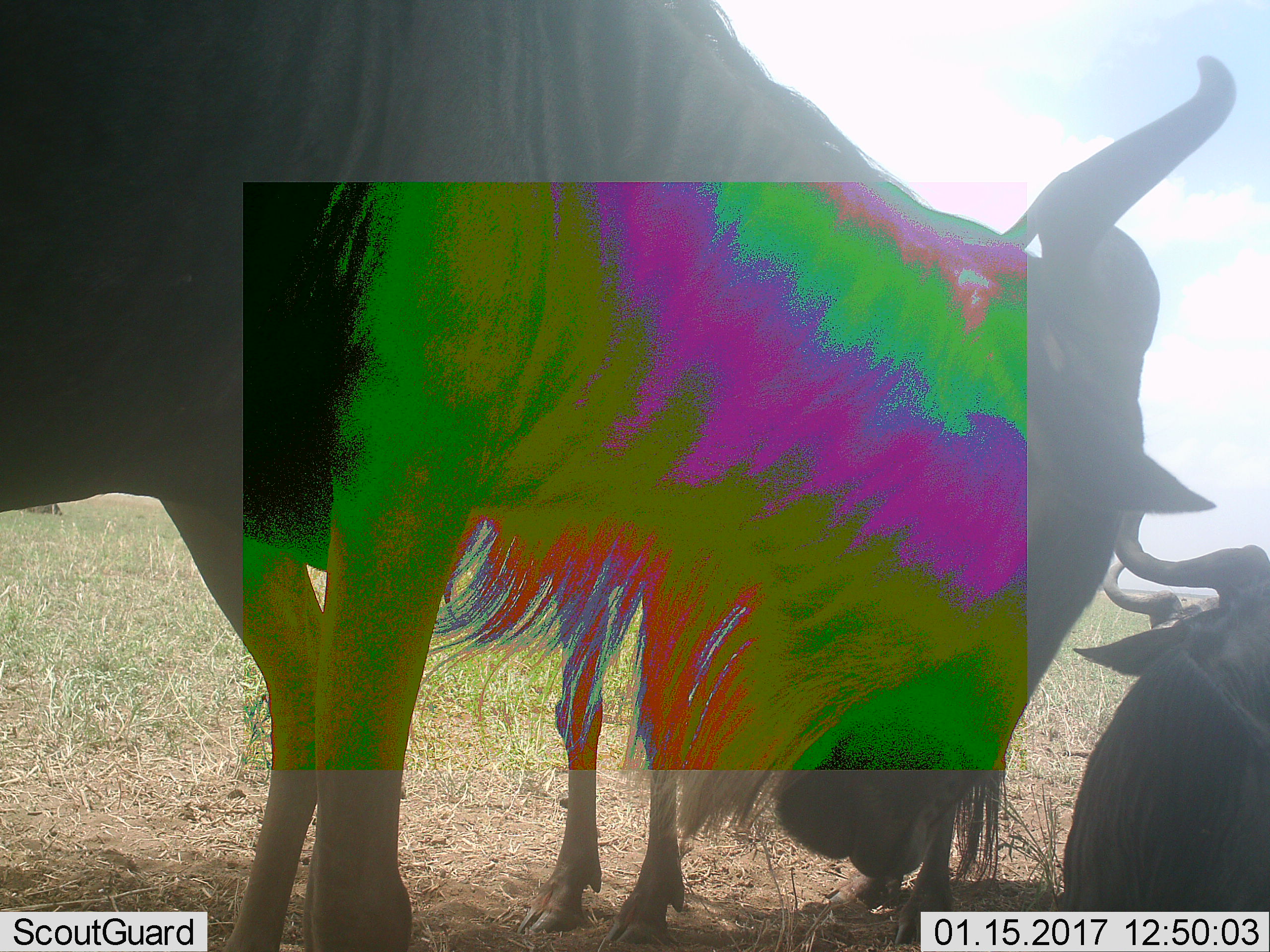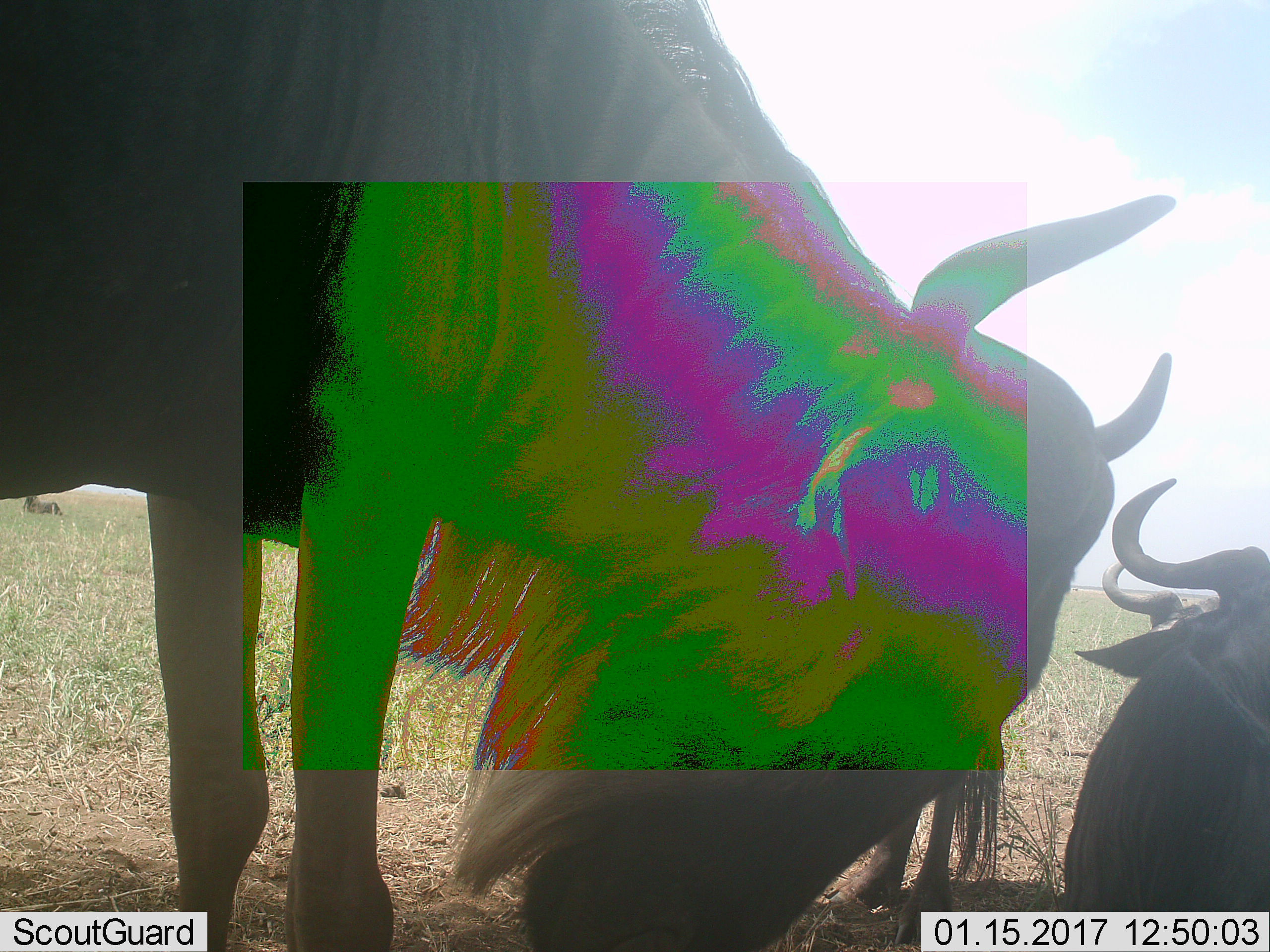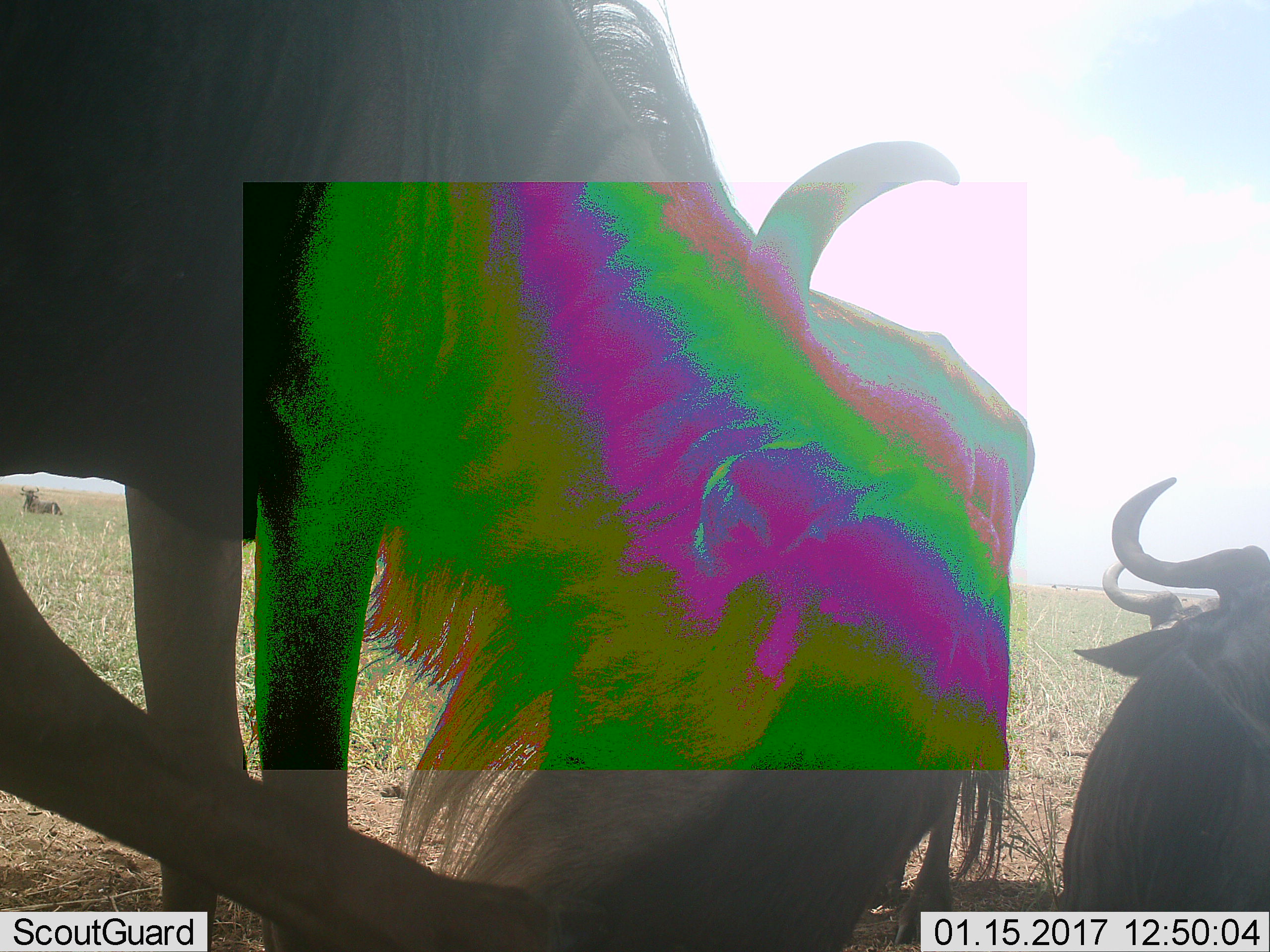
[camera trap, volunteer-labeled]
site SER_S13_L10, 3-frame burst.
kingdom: Animalia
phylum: Chordata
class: Mammalia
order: Artiodactyla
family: Bovidae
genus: Connochaetes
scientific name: Connochaetes taurinus taurinus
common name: blue wildebeest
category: wildebeestblue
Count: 3.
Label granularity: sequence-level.